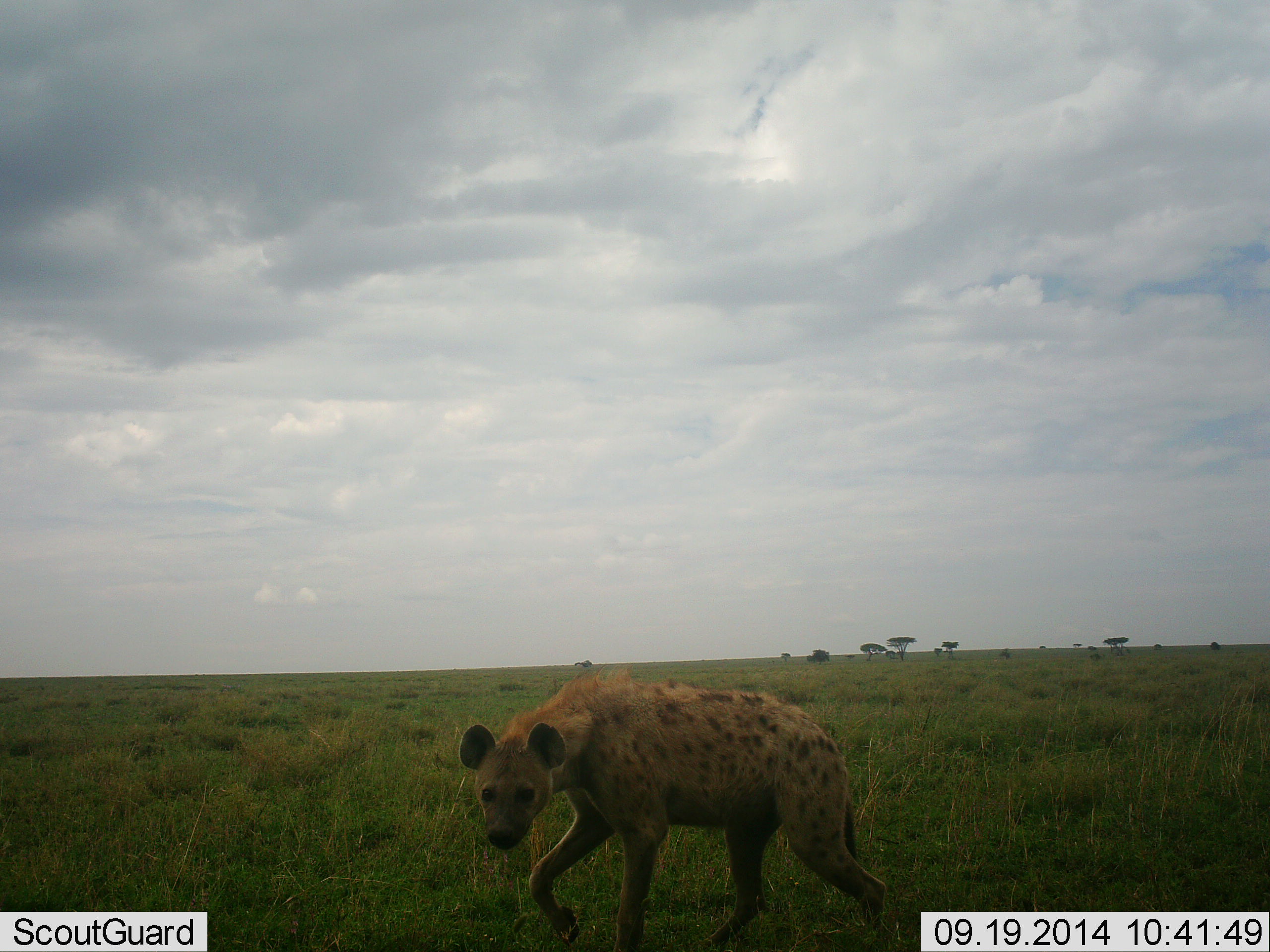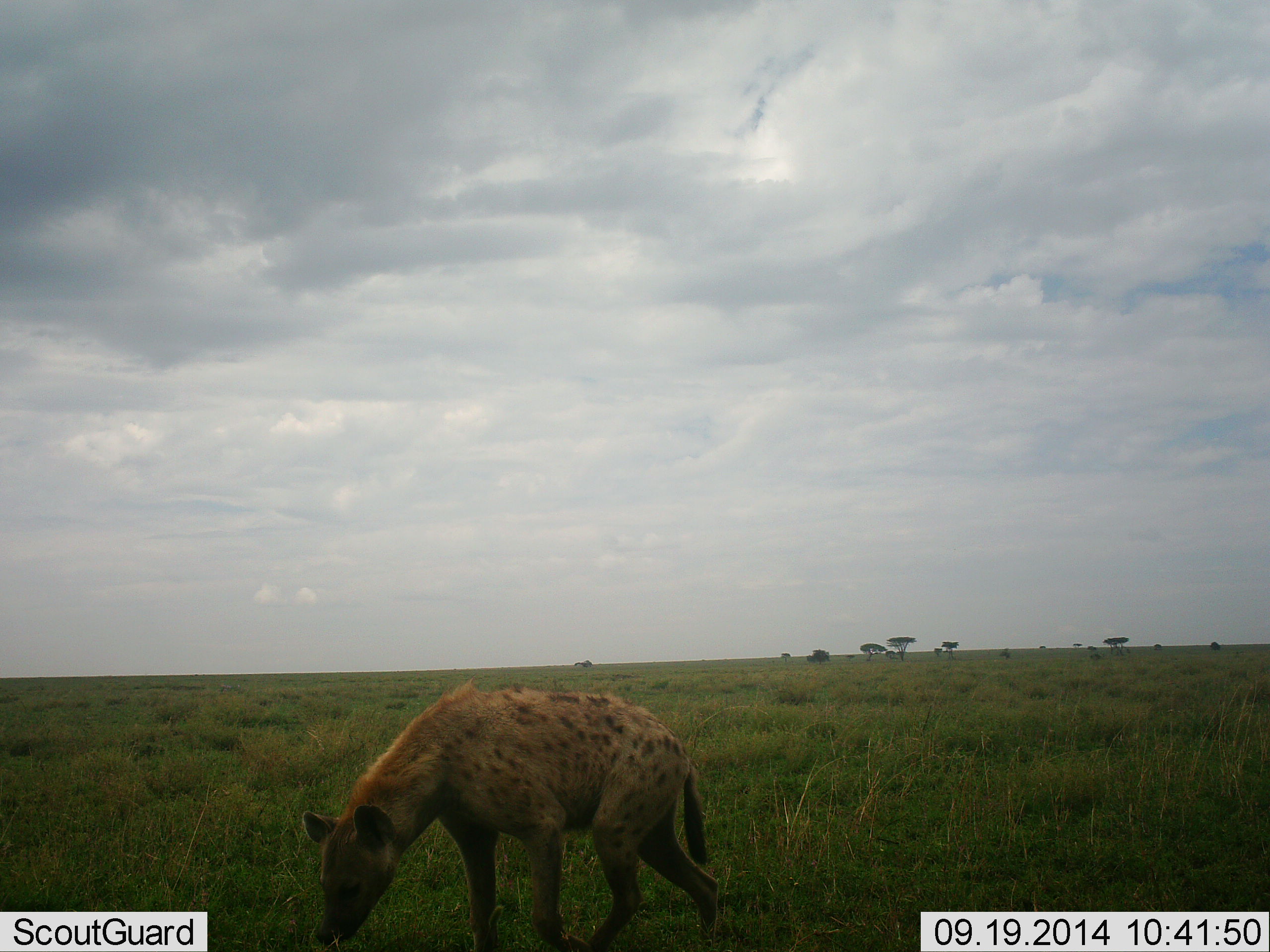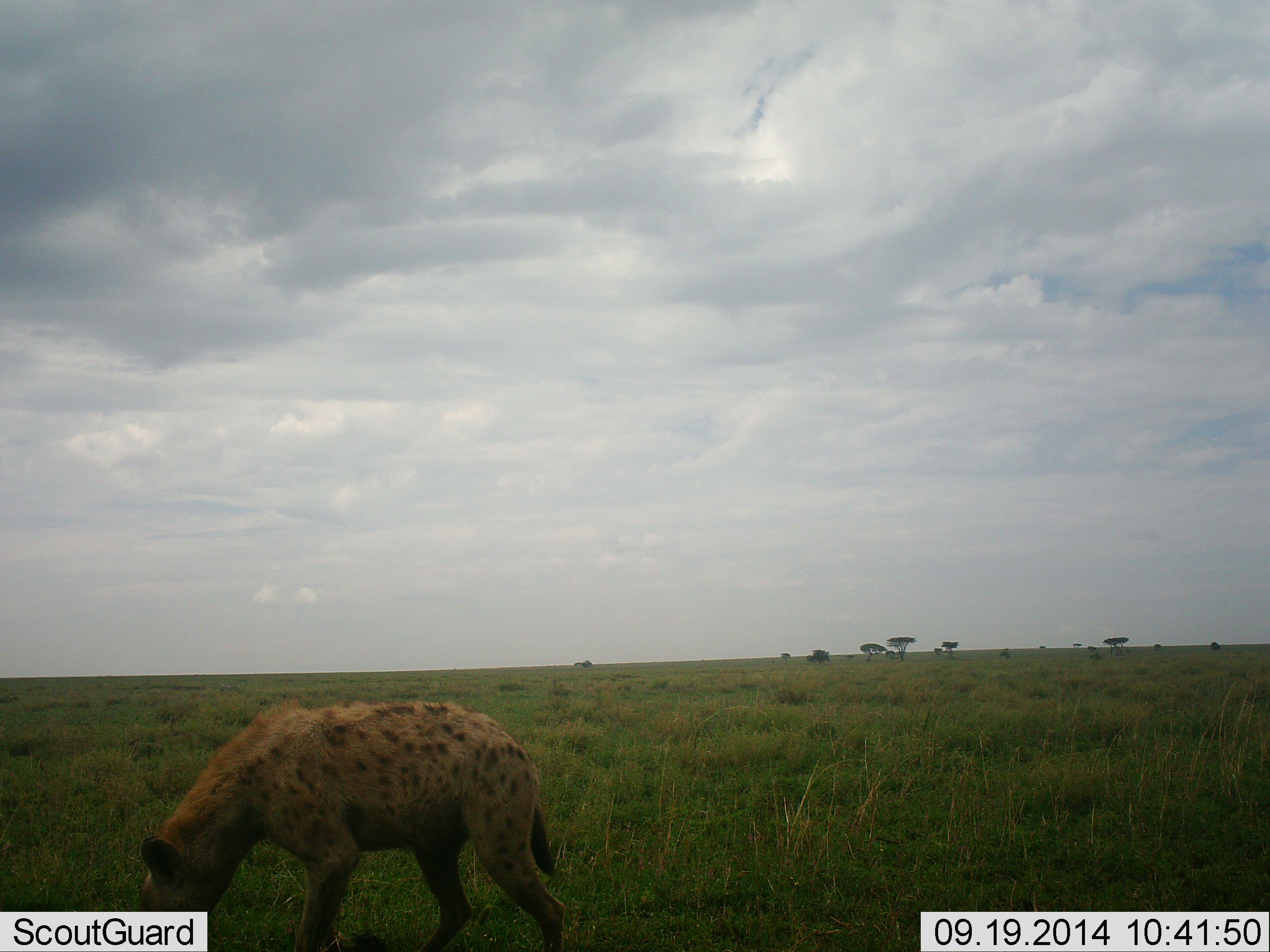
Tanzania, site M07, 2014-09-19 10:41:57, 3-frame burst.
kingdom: Animalia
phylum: Chordata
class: Mammalia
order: Carnivora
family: Hyaenidae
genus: Crocuta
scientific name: Crocuta crocuta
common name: spotted hyena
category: hyenaspotted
Hyenaspotted (spotted hyena) (Crocuta crocuta), count 1. Behavior (volunteer vote fractions): standing 0%, resting 0%, moving 90%, interacting 0%. Young present (vote fraction): 0%. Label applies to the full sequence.